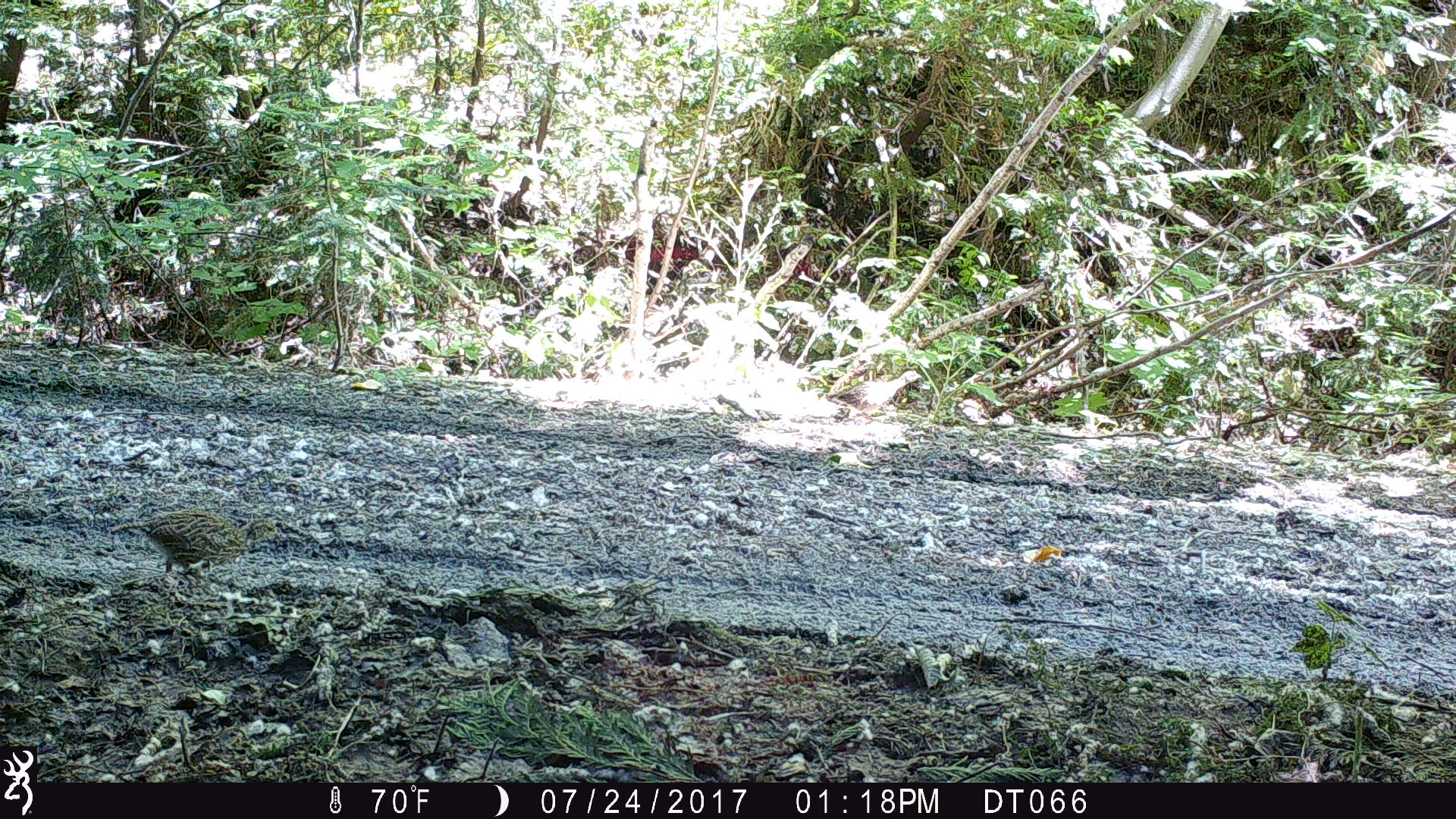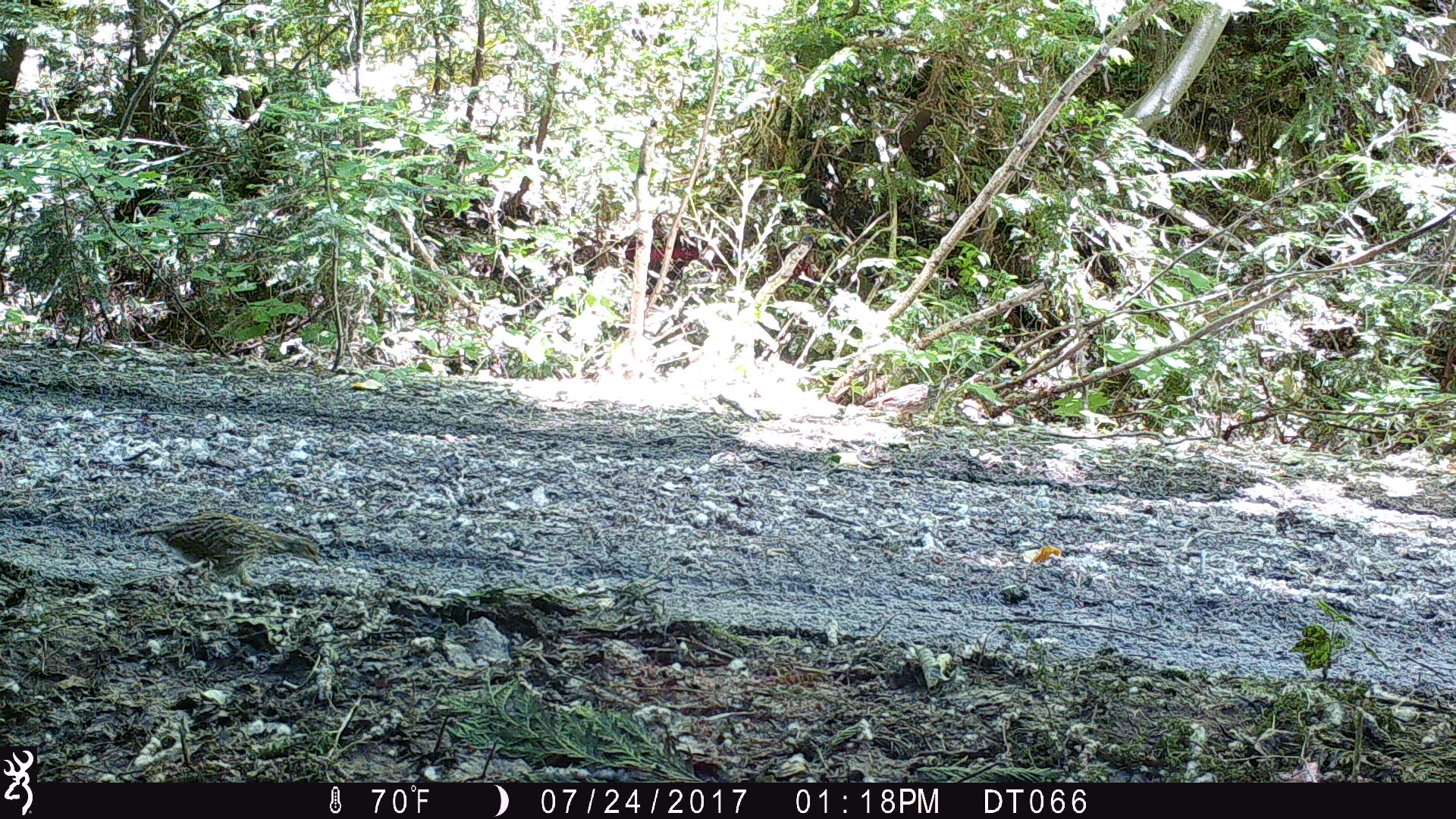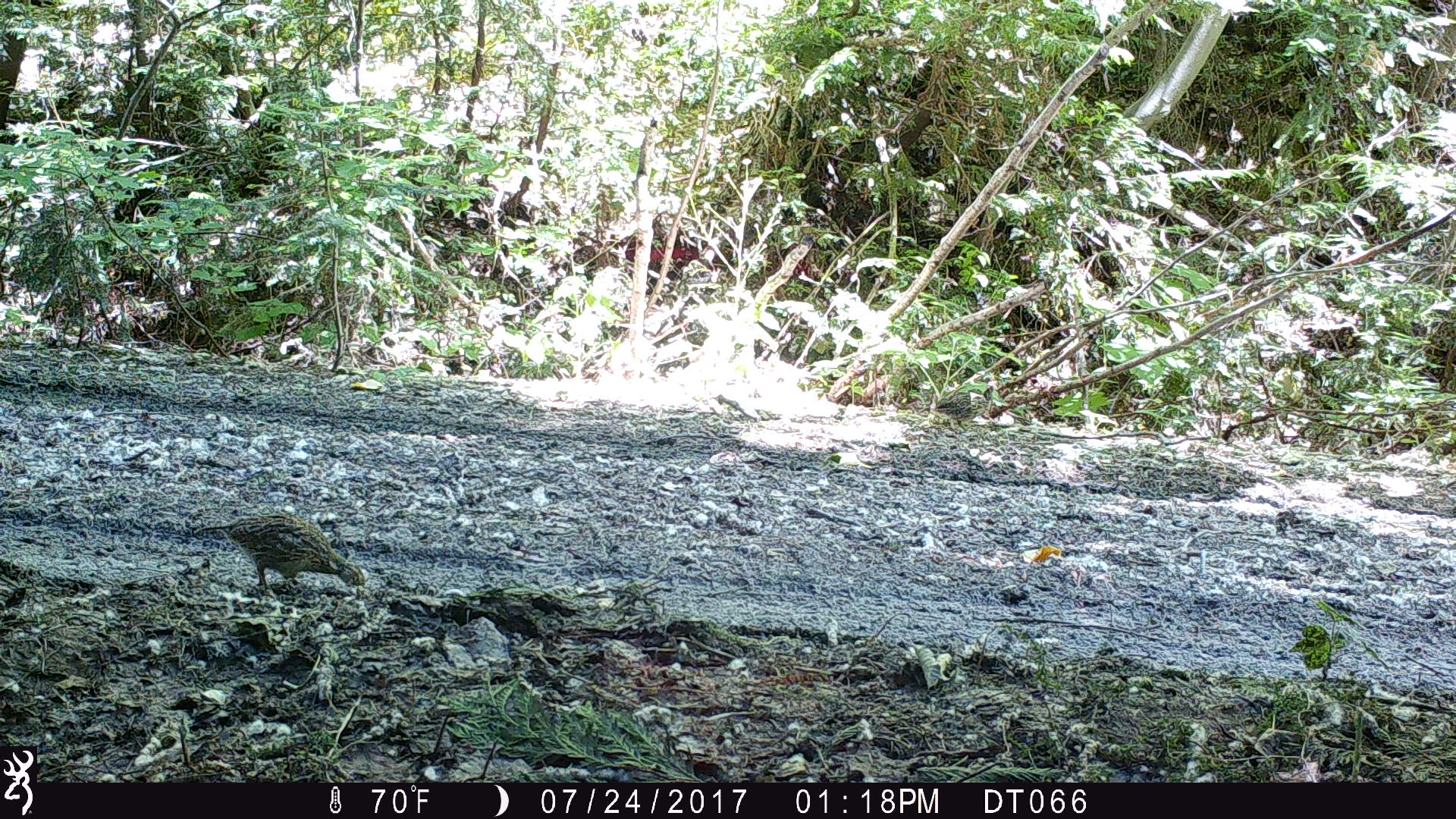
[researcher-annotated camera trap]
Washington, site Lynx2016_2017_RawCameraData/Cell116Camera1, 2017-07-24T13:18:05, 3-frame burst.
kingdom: Animalia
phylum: Chordata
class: Aves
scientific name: Aves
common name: birds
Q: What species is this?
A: Aves (birds).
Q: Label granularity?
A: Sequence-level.